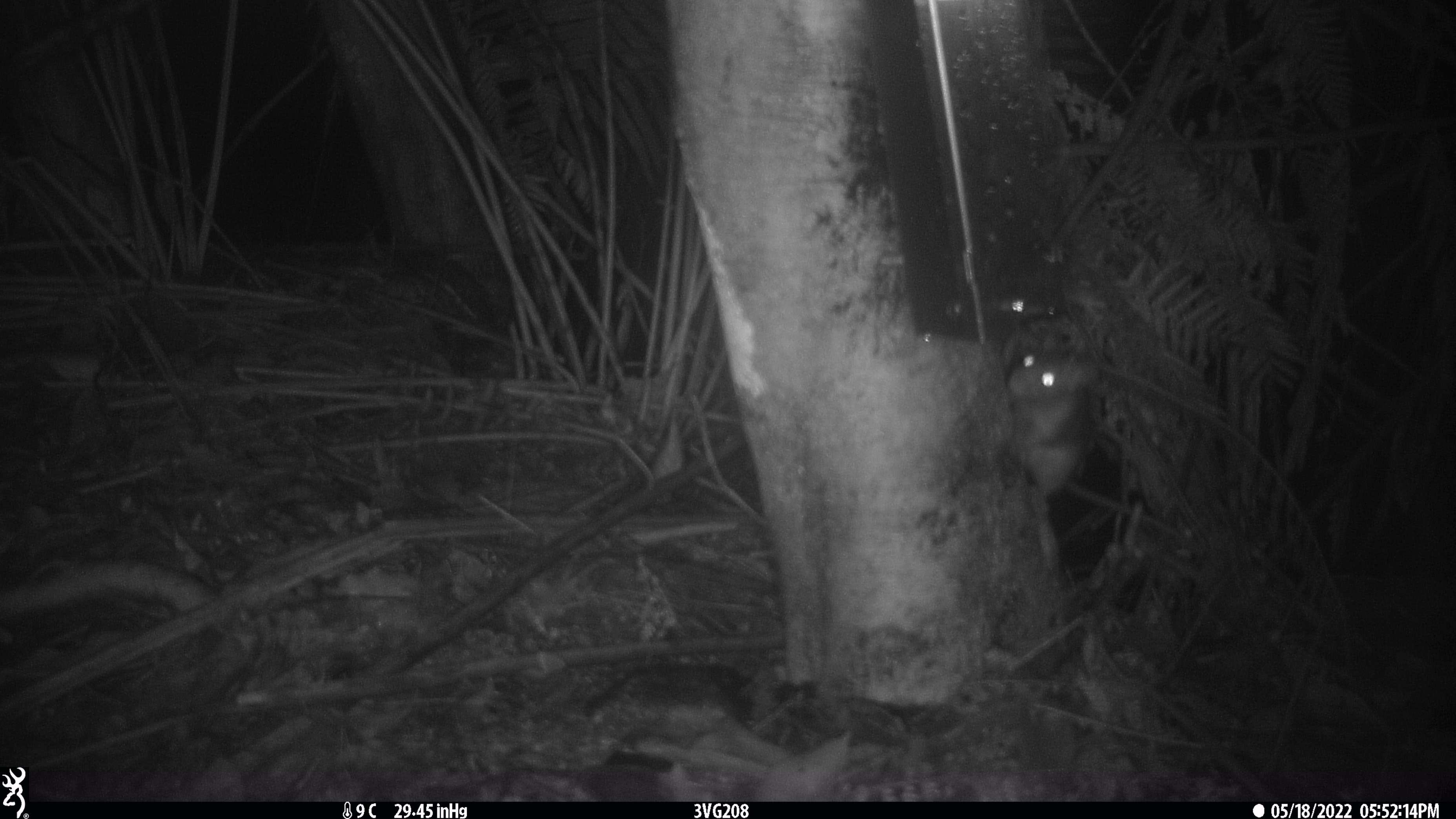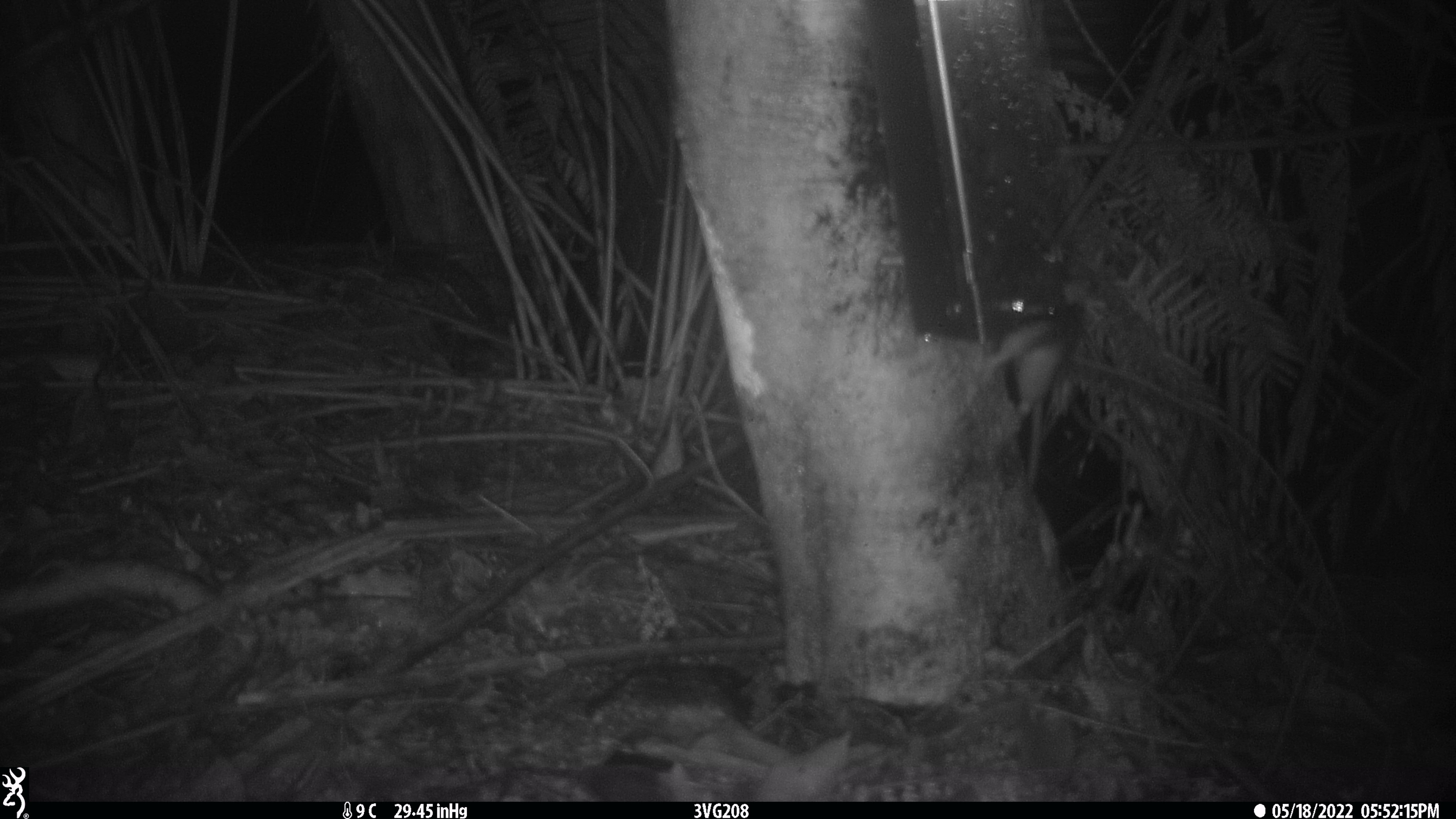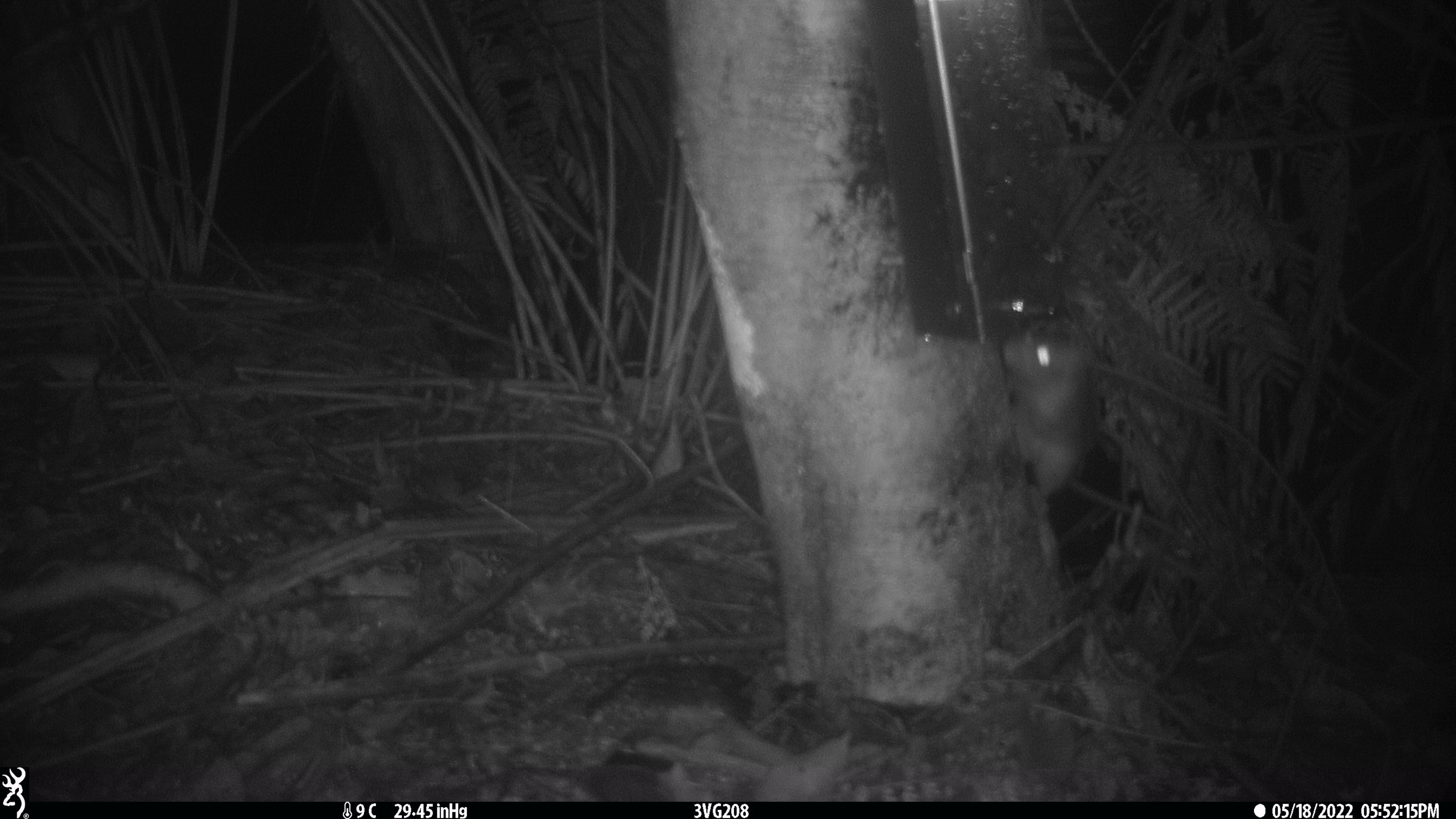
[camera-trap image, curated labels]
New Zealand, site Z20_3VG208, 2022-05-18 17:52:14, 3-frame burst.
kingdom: Animalia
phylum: Chordata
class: Mammalia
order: Rodentia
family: Muridae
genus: Rattus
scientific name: Rattus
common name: rat